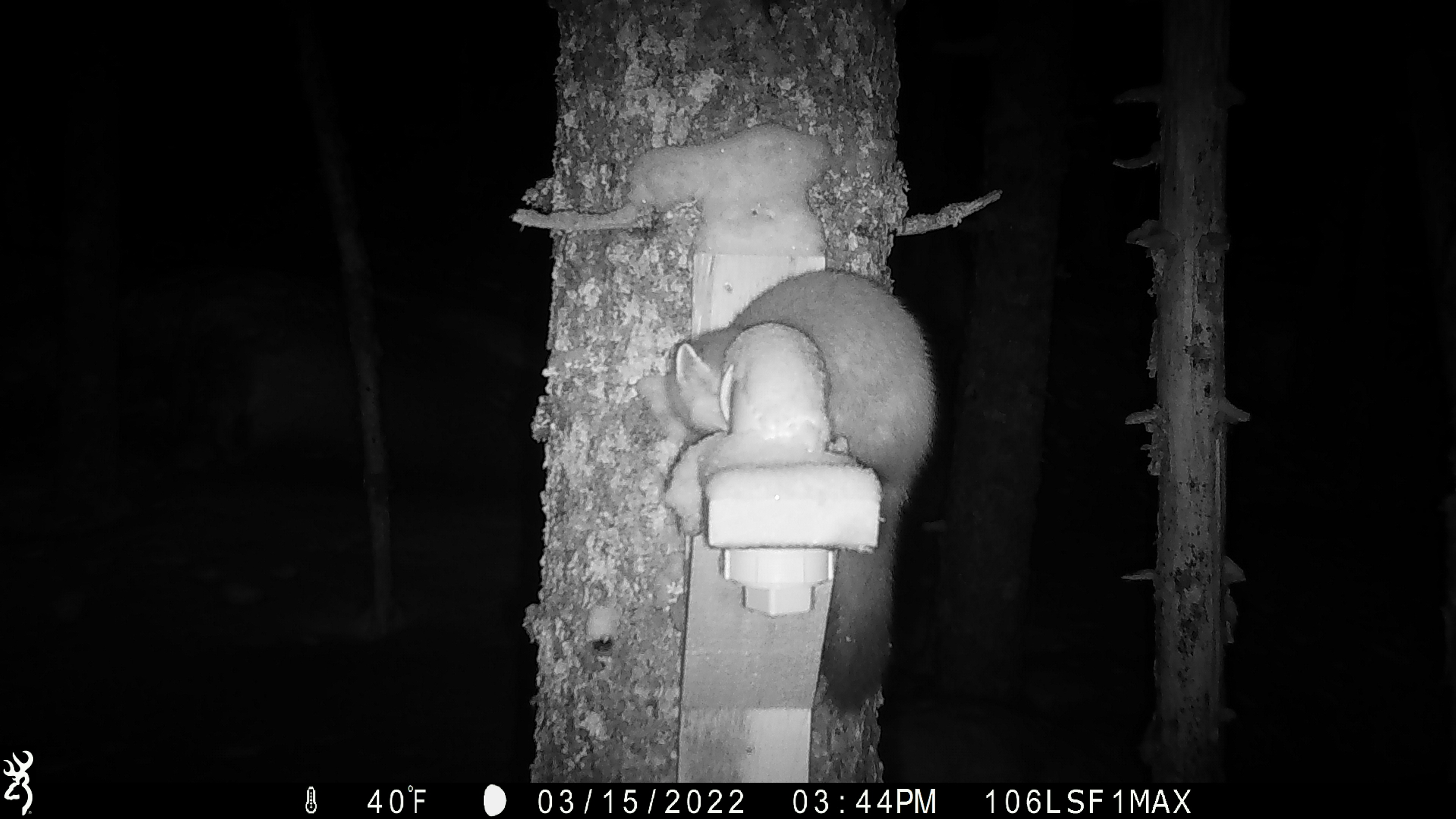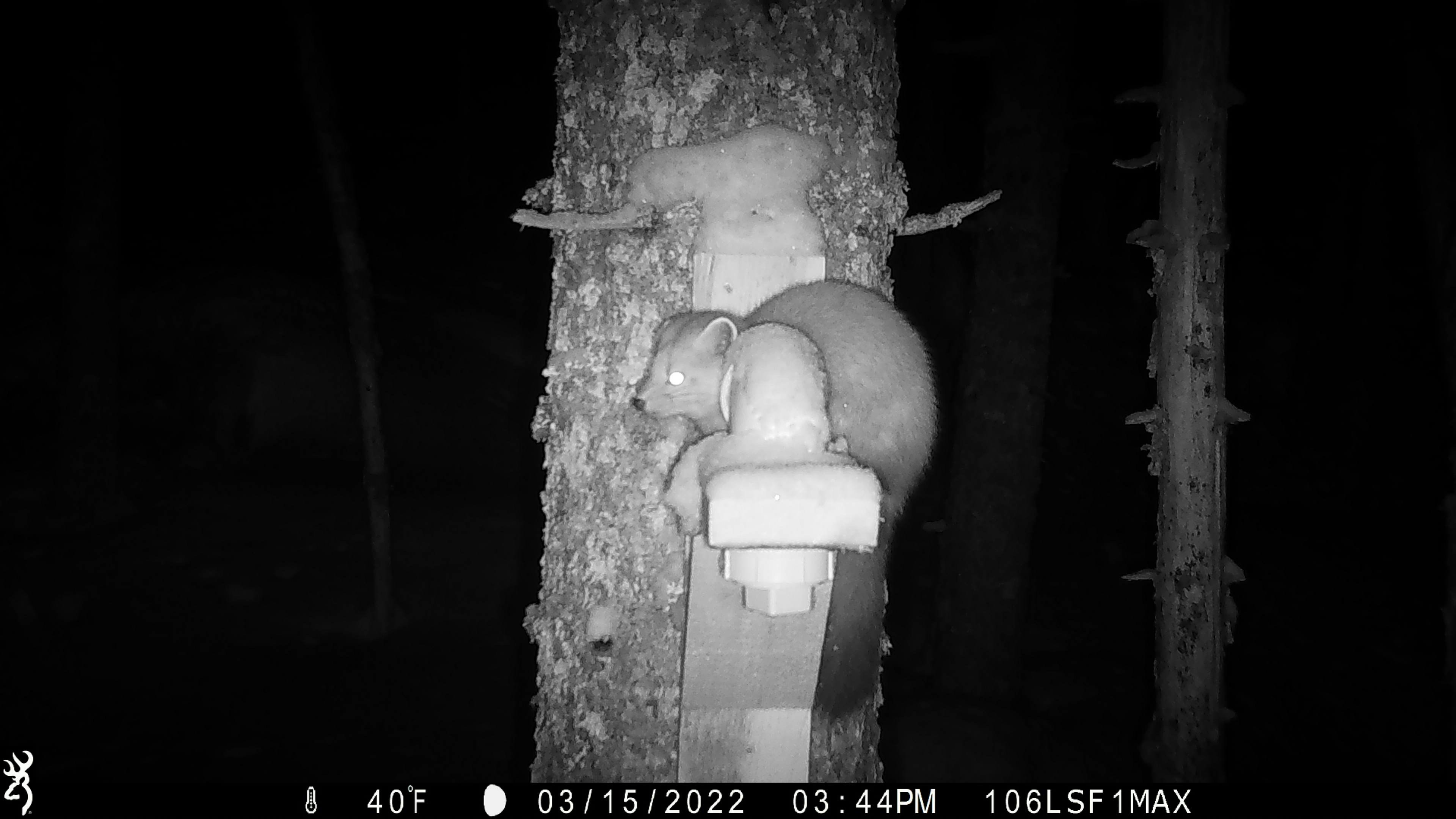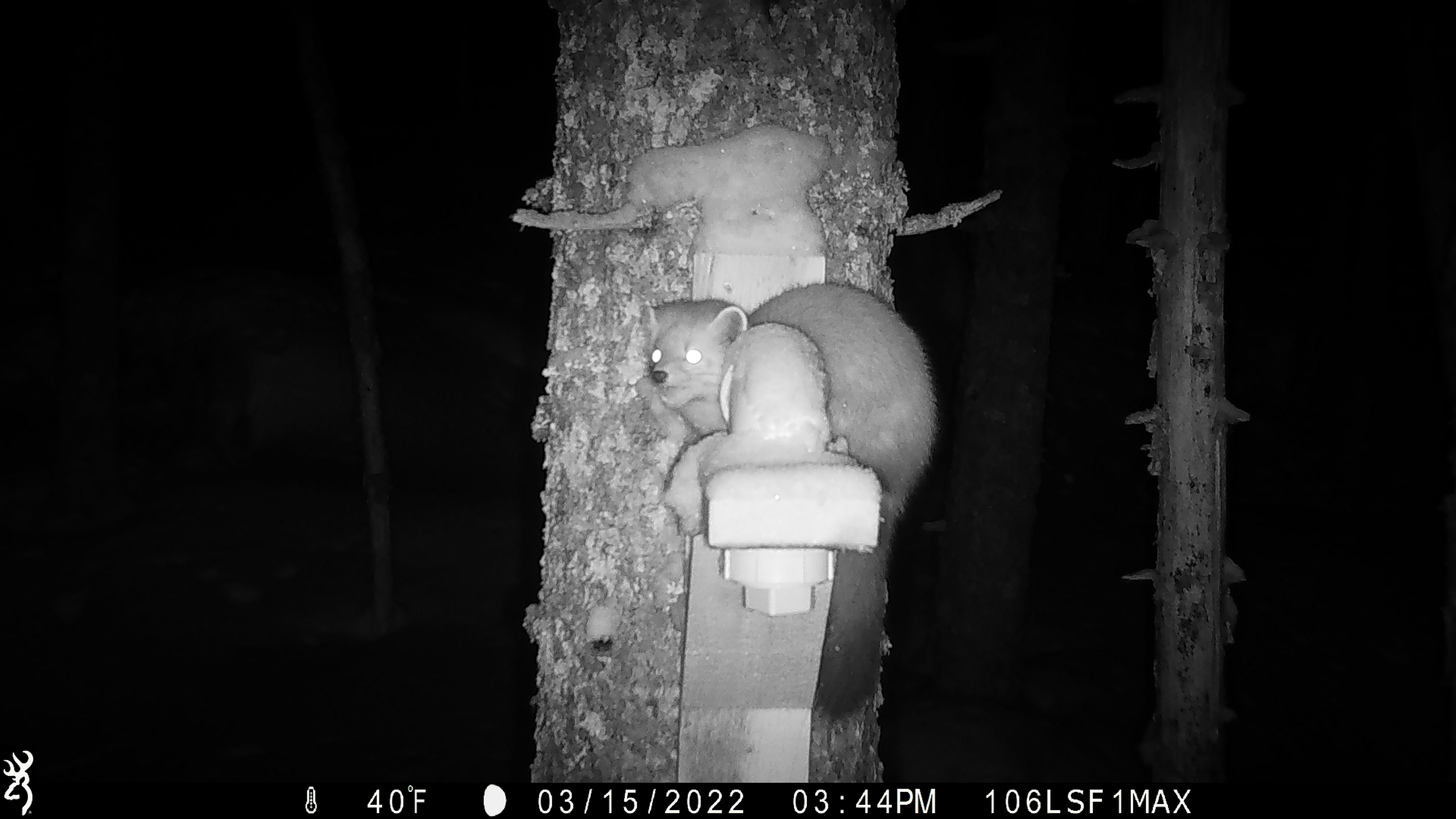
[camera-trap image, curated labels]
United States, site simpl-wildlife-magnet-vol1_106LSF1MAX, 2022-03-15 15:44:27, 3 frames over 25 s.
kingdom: Animalia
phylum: Chordata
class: Mammalia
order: Carnivora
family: Mustelidae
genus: Martes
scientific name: Martes americana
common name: american marten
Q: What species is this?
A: American marten (Martes americana).